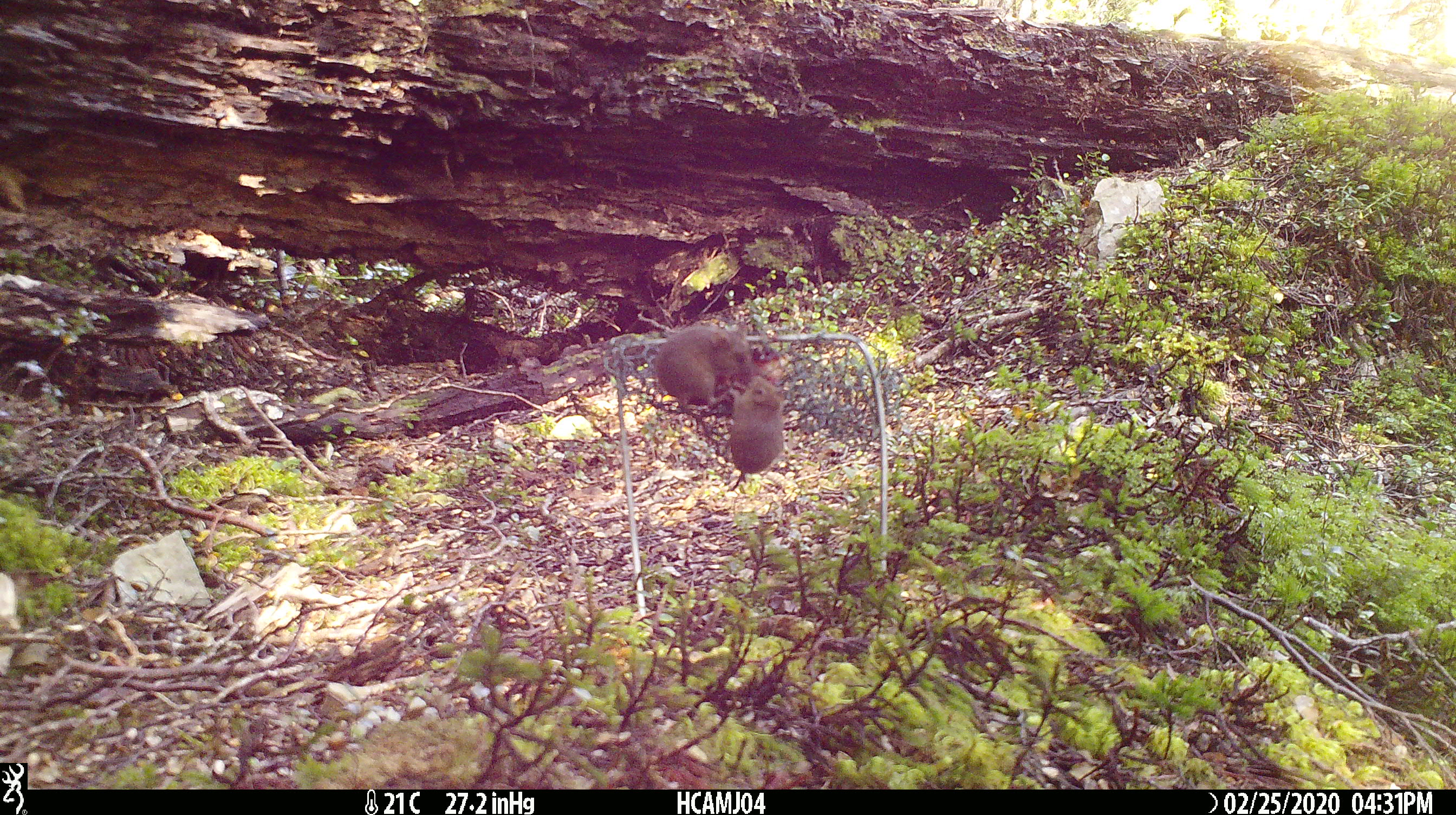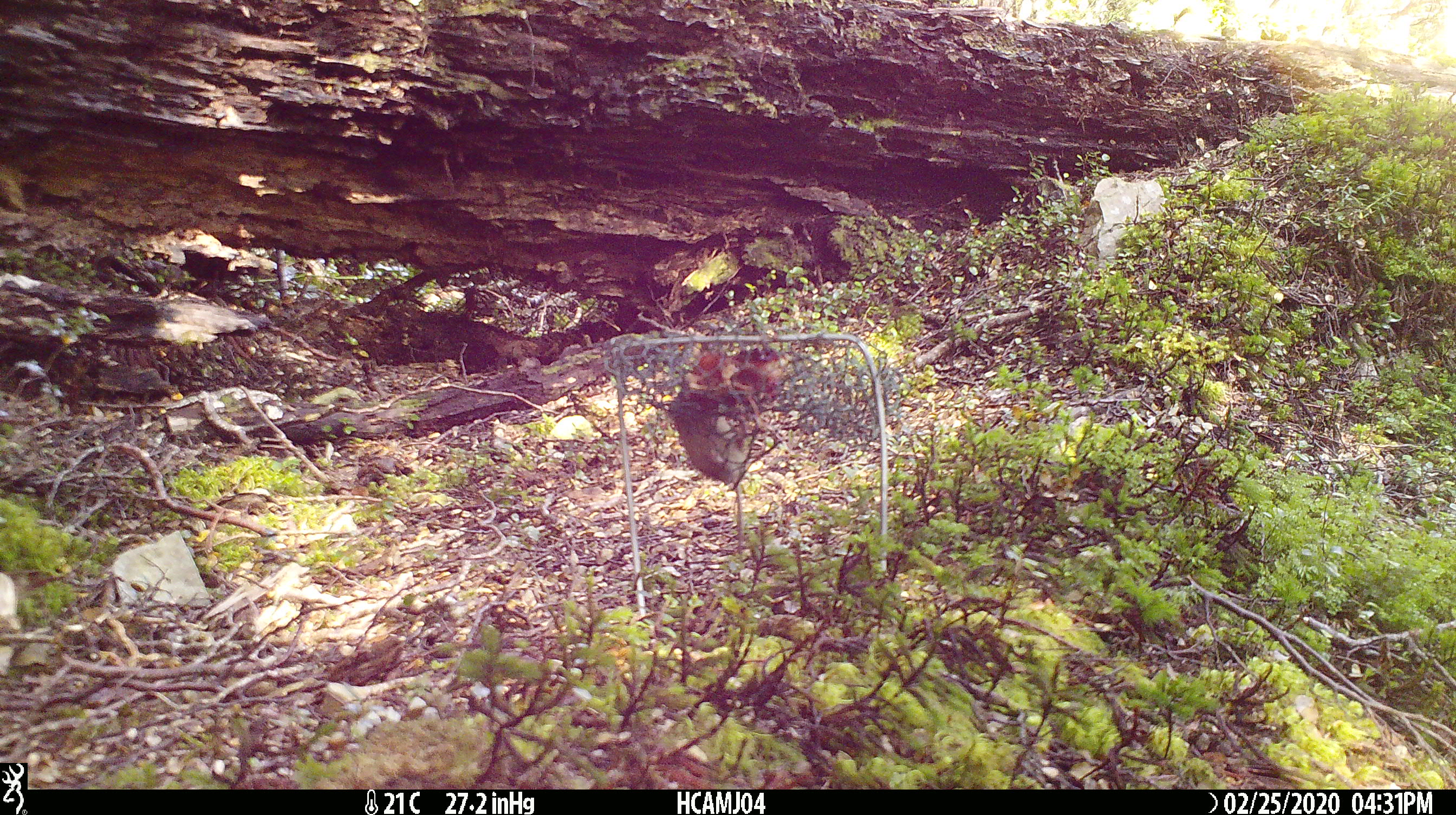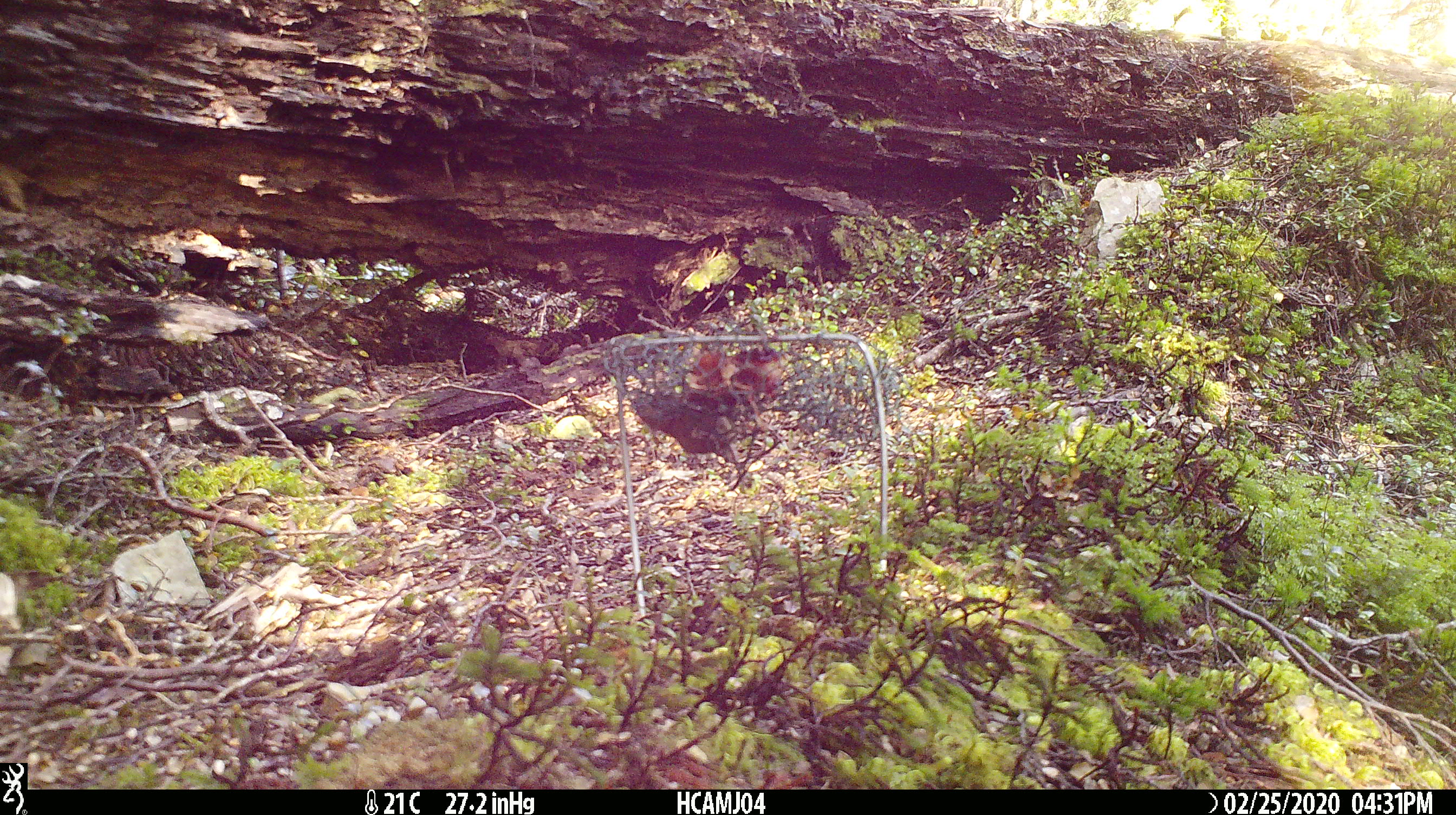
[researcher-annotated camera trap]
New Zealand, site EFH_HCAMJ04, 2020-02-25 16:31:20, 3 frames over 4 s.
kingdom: Animalia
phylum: Chordata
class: Mammalia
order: Rodentia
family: Muridae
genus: Mus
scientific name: Mus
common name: mouse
Mouse (Mus).